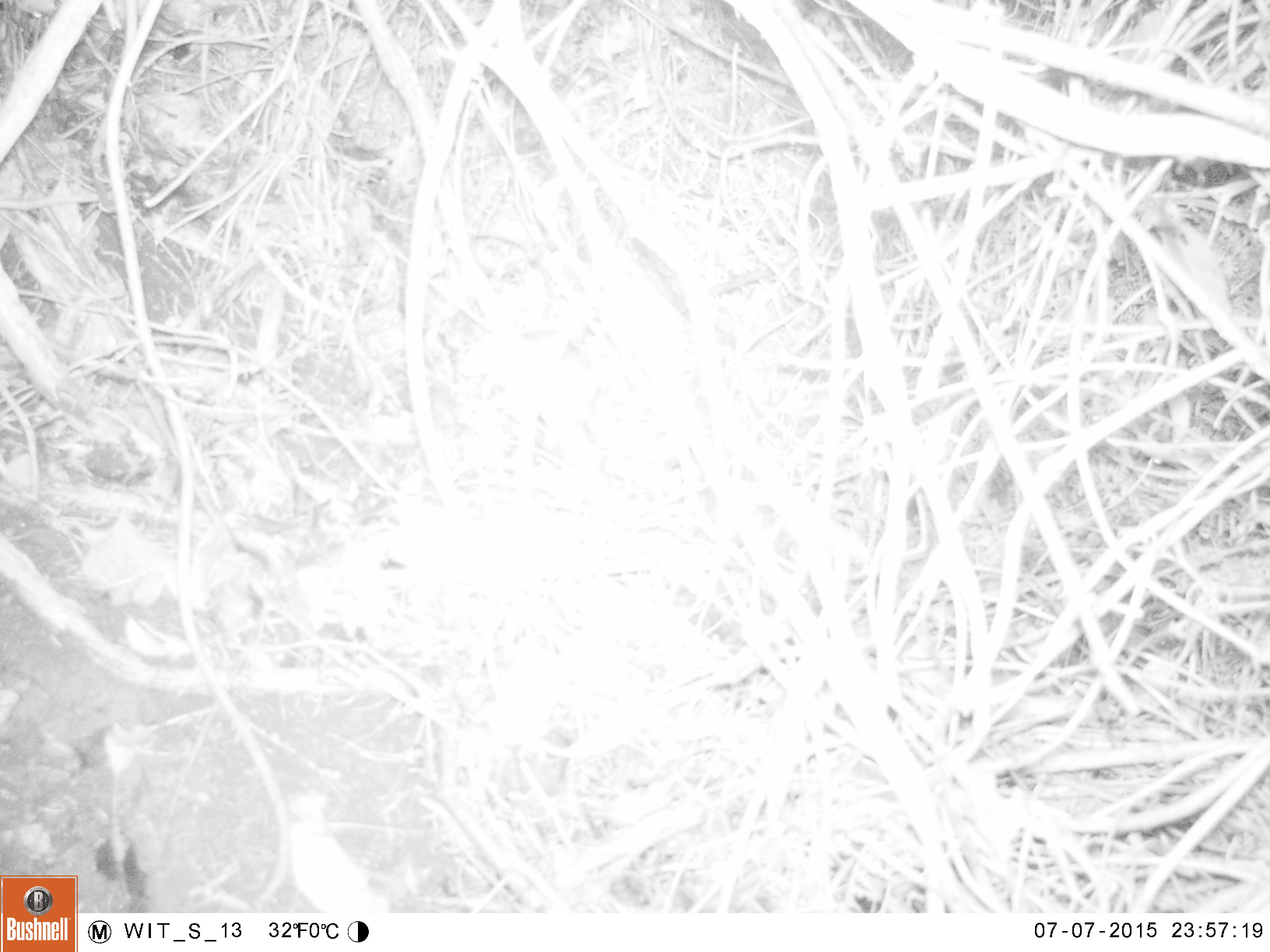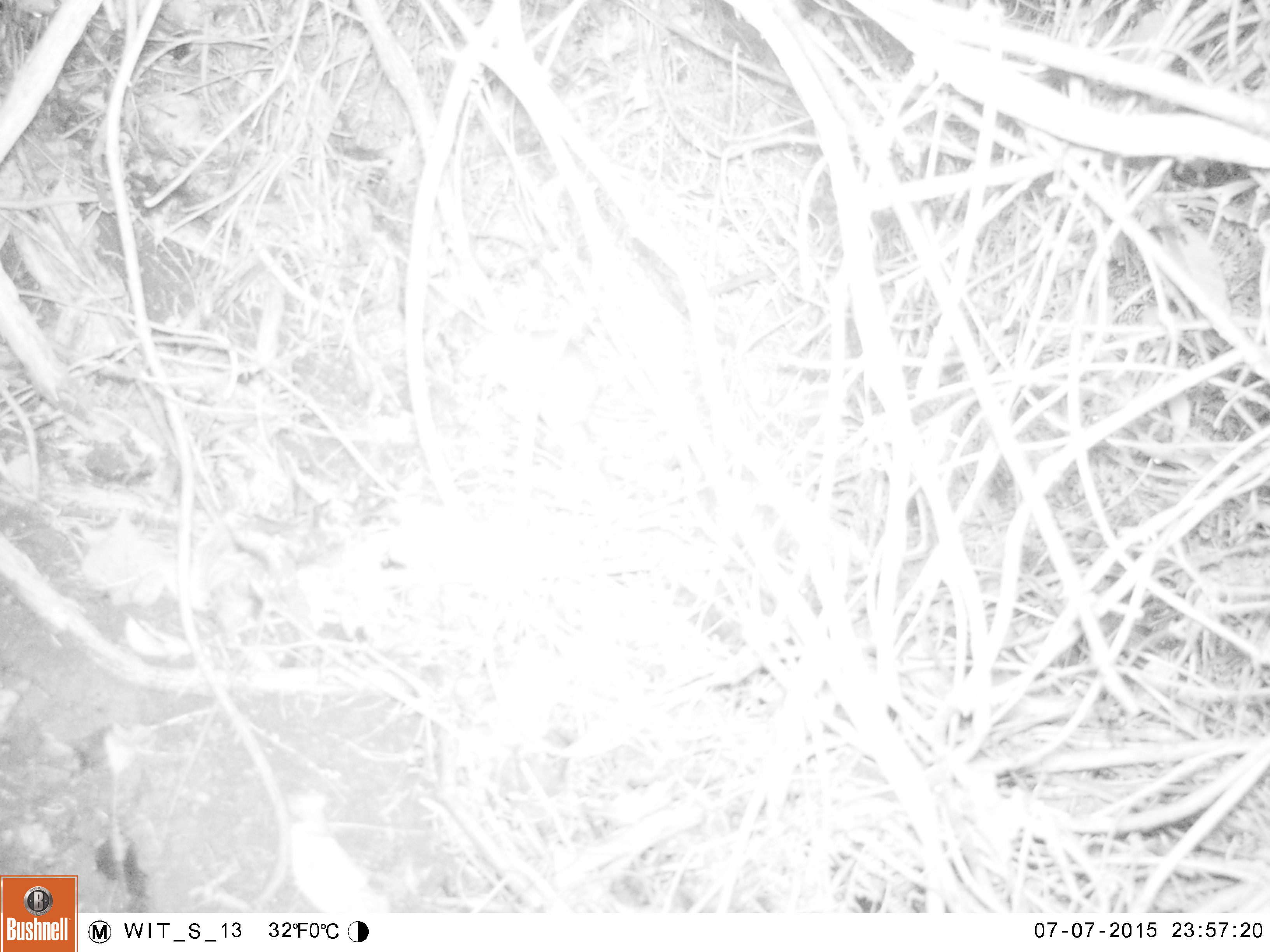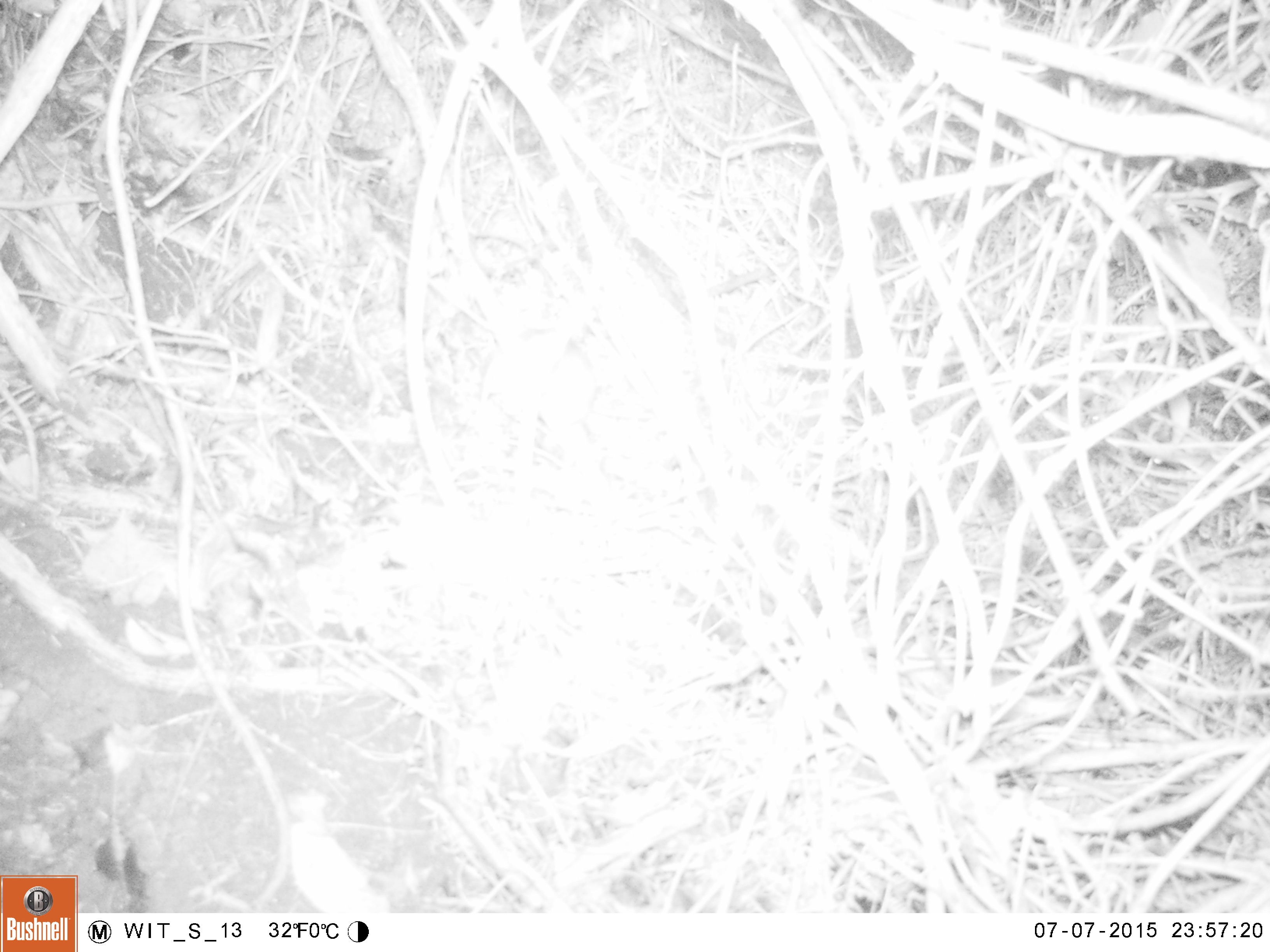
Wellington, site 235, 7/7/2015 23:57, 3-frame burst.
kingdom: Animalia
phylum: Chordata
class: Mammalia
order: Rodentia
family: Muridae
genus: Rattus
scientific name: Rattus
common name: rat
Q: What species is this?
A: Rat (Rattus).